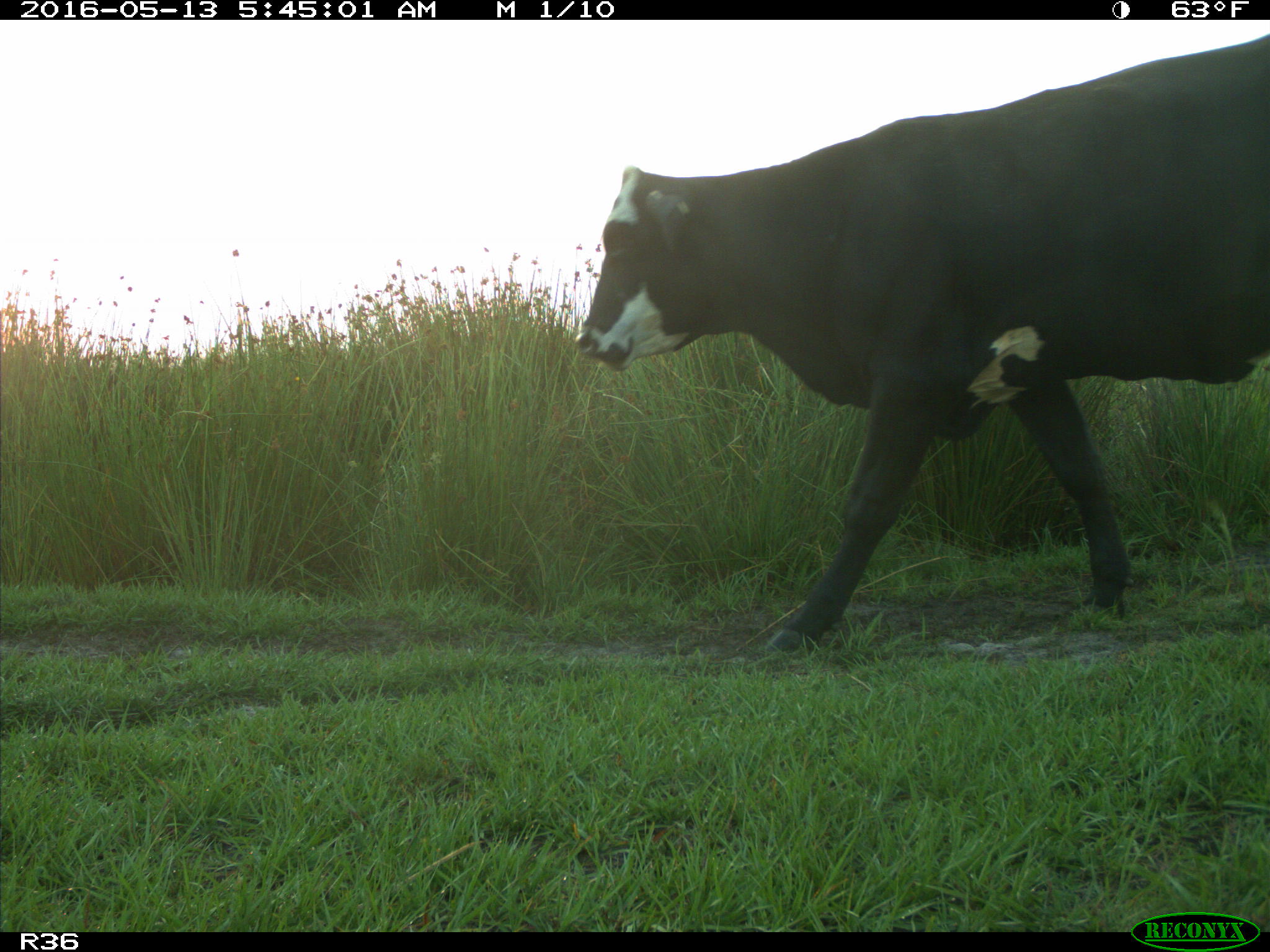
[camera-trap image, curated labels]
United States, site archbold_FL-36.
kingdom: Animalia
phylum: Chordata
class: Mammalia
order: Artiodactyla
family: Bovidae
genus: Bos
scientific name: Bos taurus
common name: domestic cow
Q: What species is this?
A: Bos taurus (domestic cow).